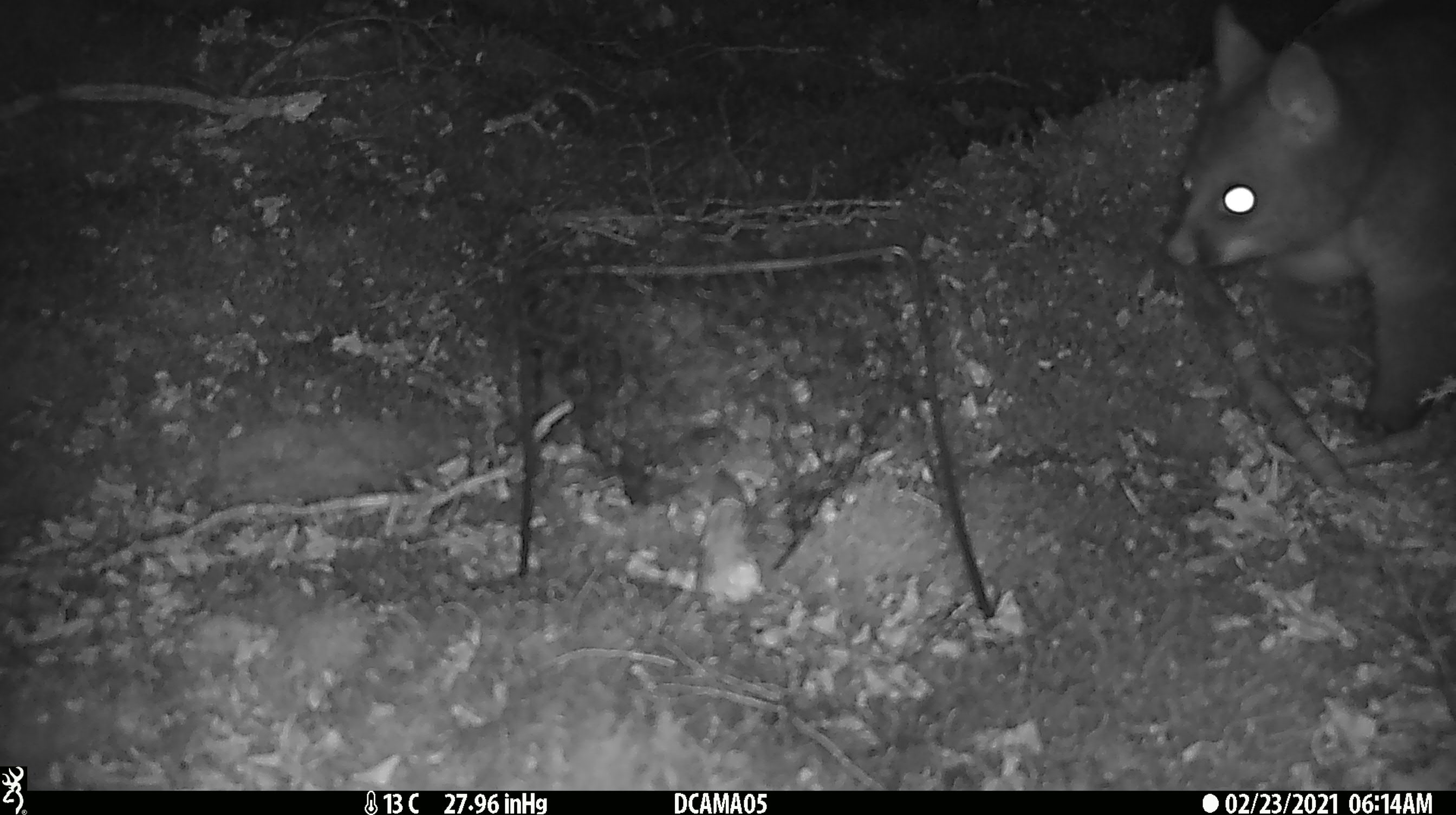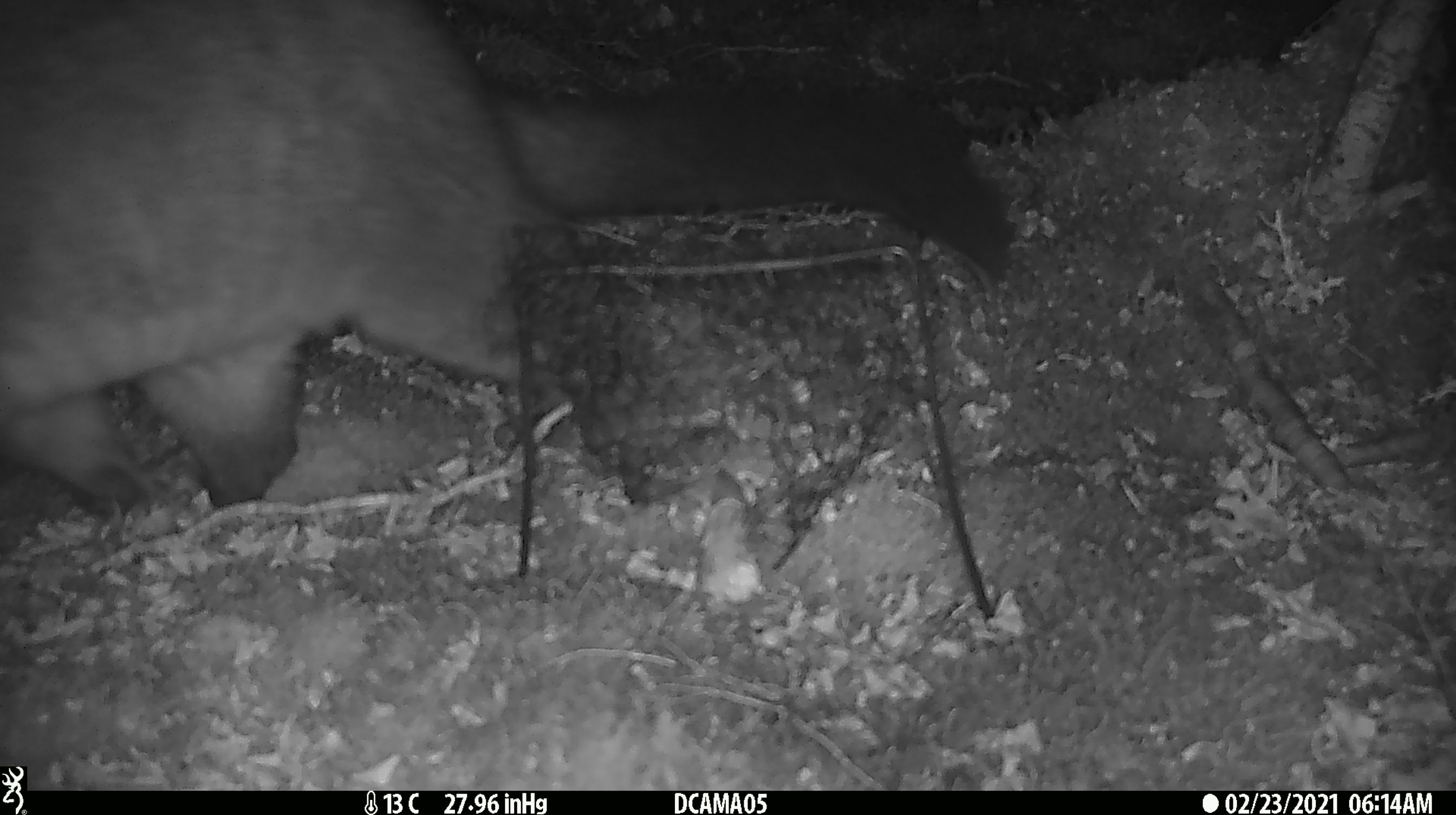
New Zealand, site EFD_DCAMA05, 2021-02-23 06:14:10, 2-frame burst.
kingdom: Animalia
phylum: Chordata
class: Mammalia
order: Diprotodontia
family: Phalangeridae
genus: Trichosurus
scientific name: Trichosurus vulpecula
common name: common brushtail possum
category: possum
Possum (common brushtail possum) (Trichosurus vulpecula).